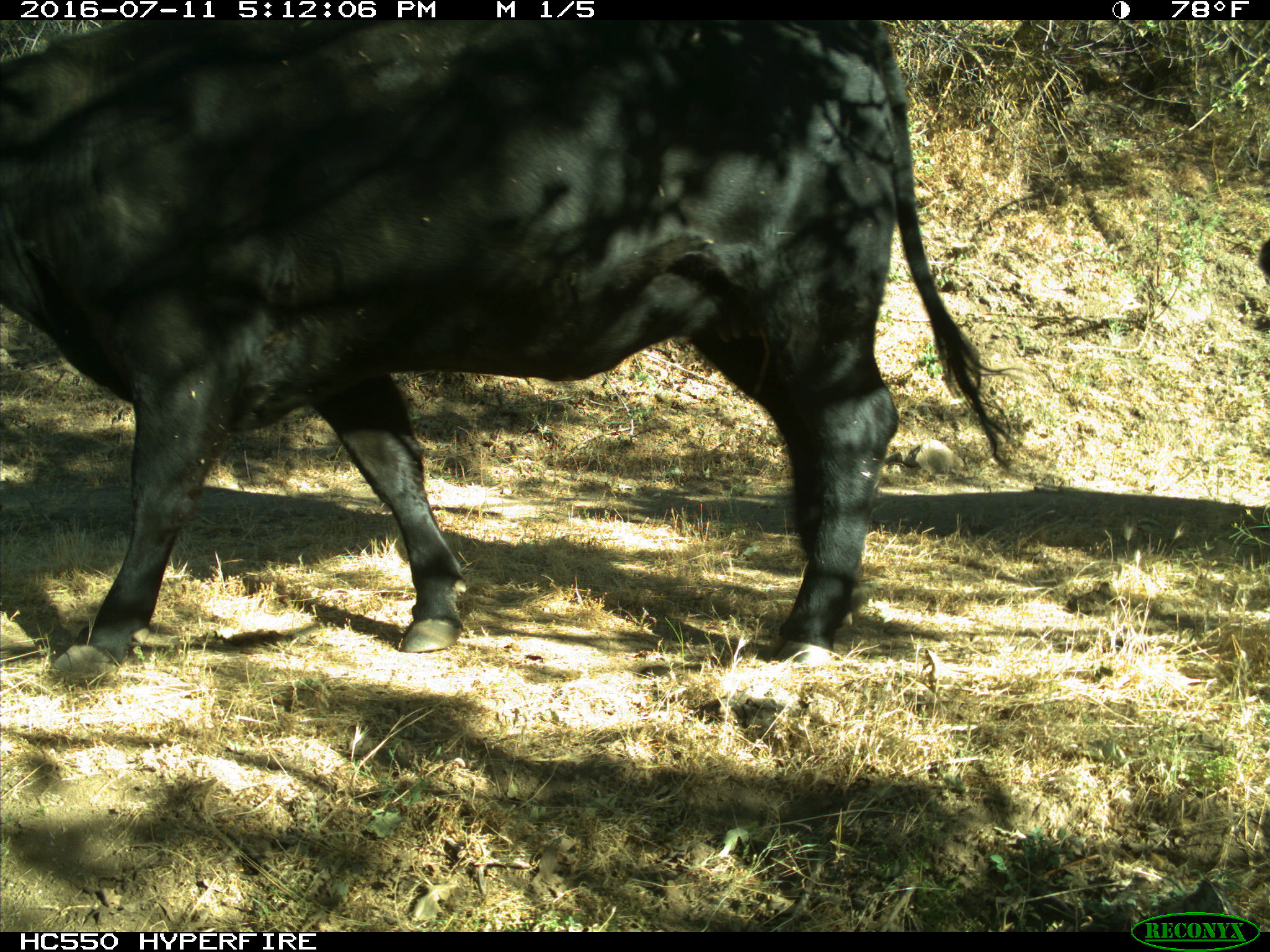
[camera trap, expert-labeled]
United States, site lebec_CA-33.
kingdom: Animalia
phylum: Chordata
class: Mammalia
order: Artiodactyla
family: Bovidae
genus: Bos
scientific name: Bos taurus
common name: domestic cow